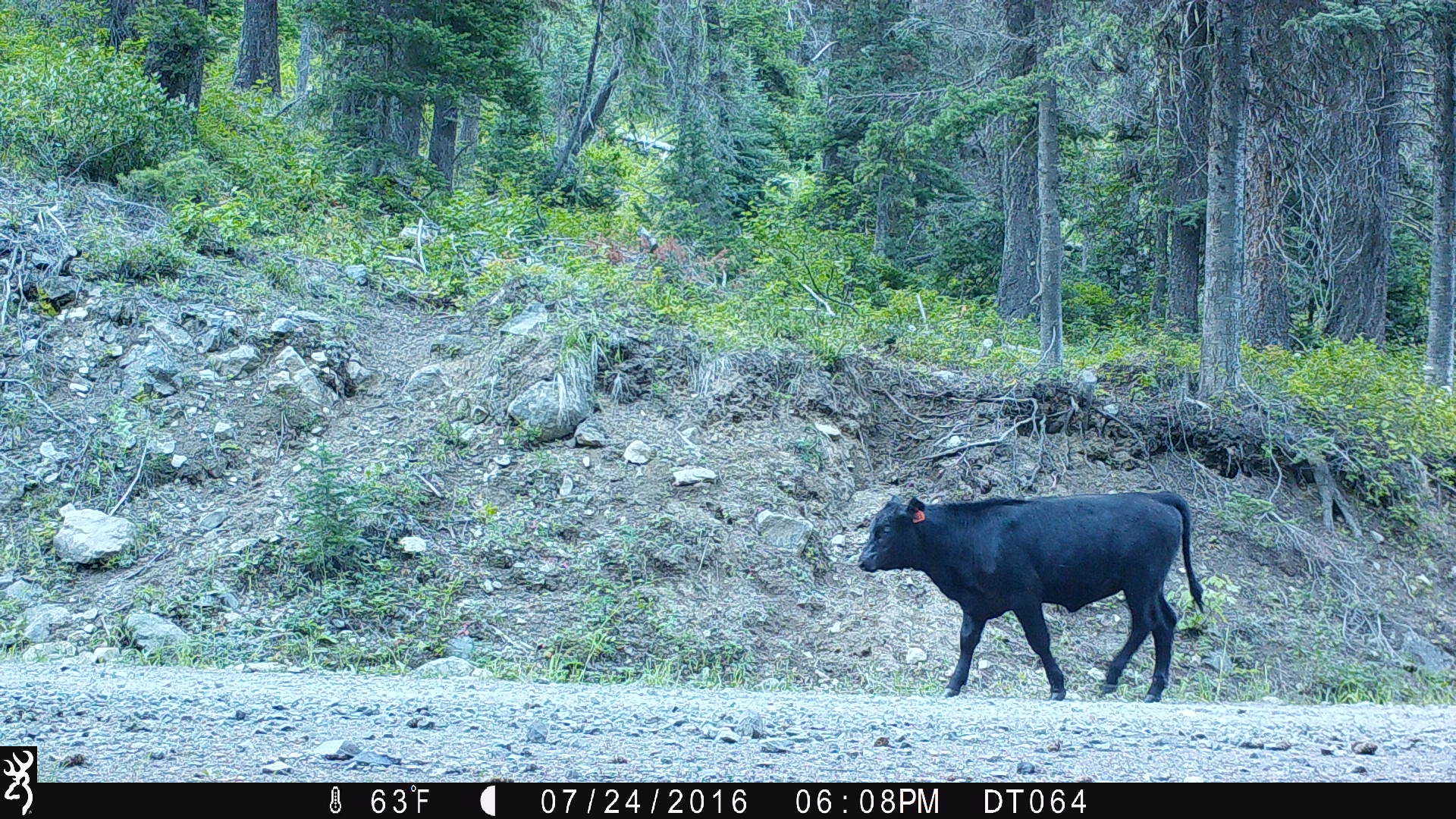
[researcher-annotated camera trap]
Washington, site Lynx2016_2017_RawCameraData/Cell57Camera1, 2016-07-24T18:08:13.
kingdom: Animalia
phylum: Chordata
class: Mammalia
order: Artiodactyla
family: Bovidae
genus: Bos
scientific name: Bos taurus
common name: domestic cattle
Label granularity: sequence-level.